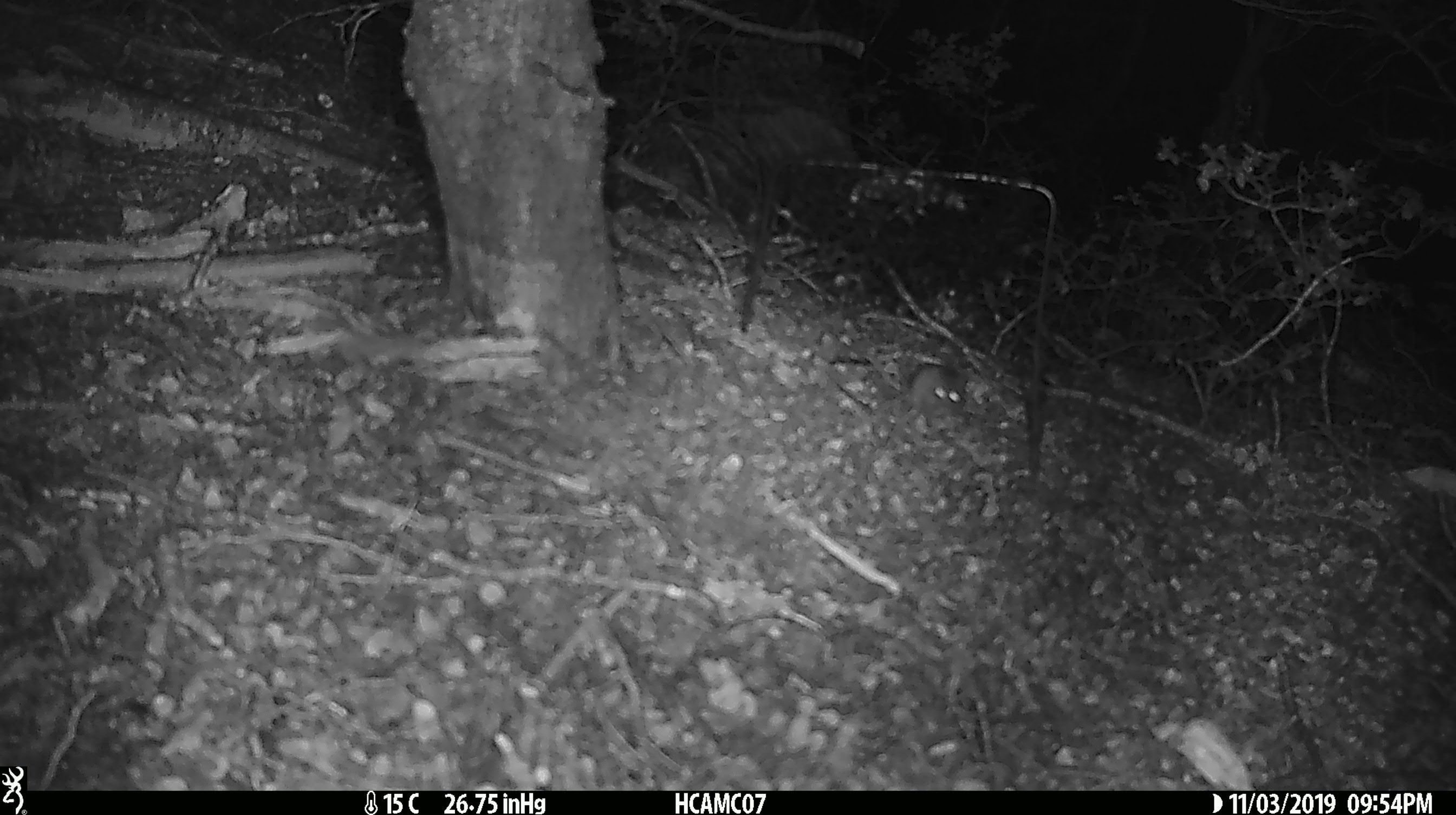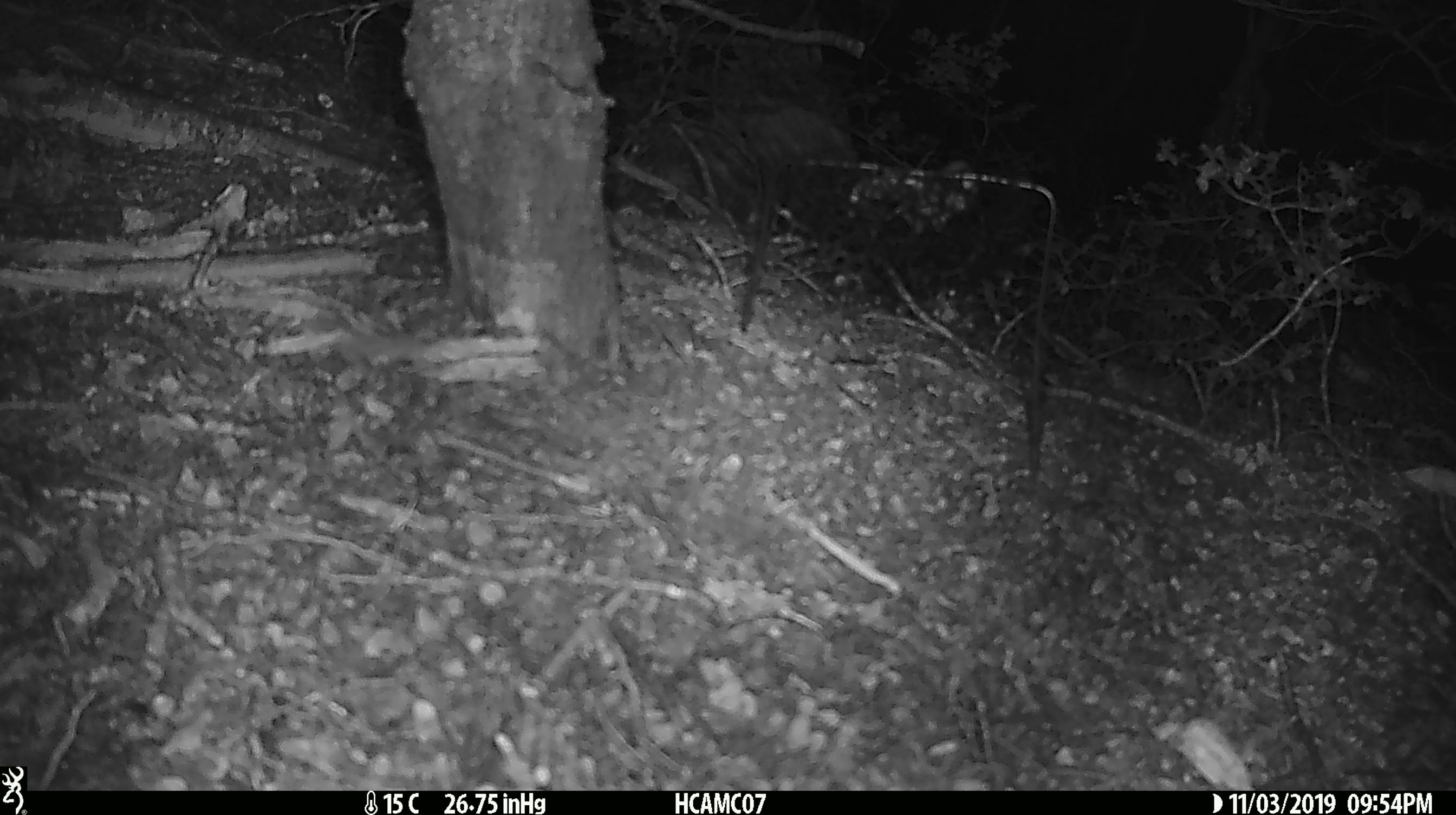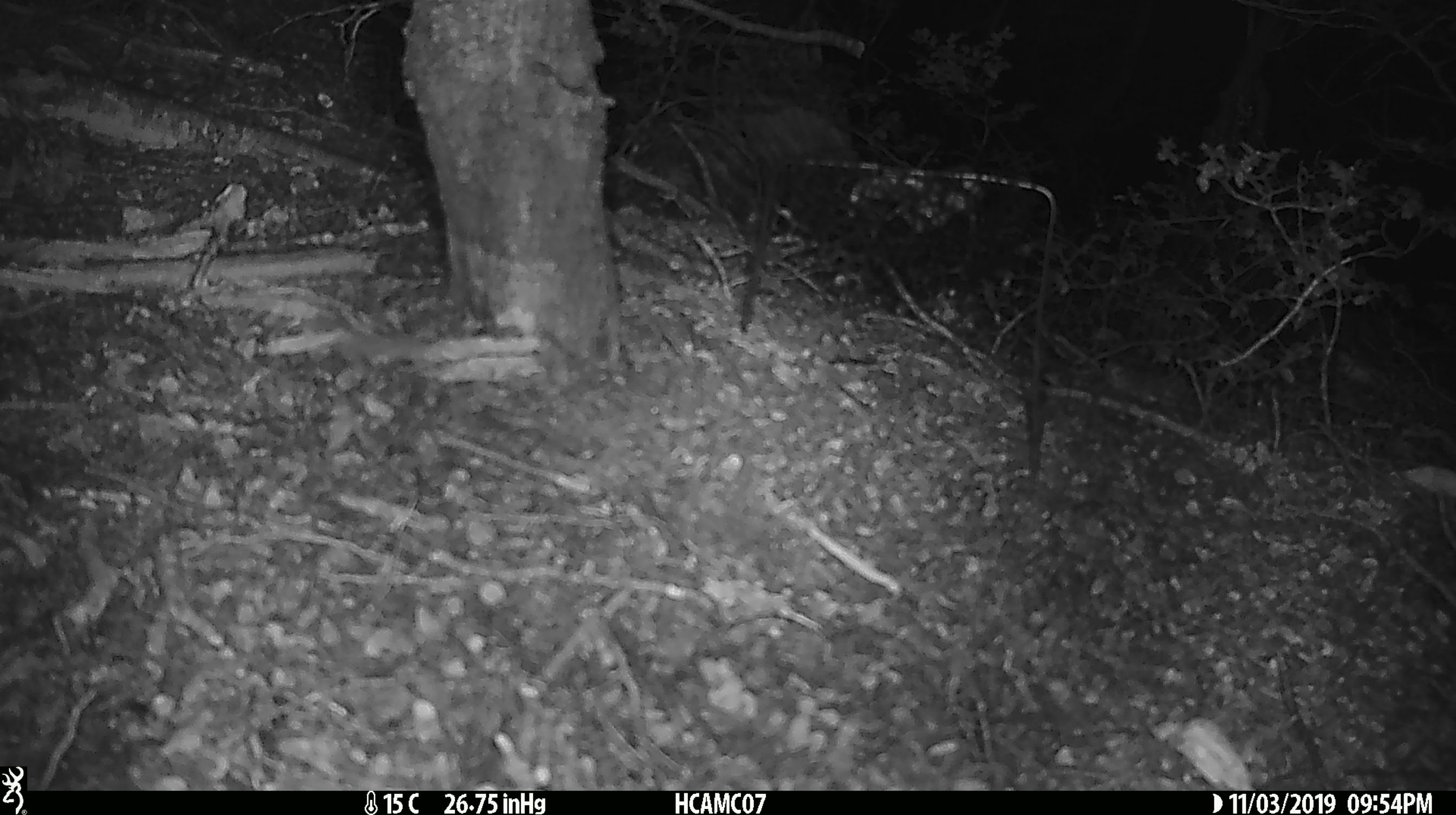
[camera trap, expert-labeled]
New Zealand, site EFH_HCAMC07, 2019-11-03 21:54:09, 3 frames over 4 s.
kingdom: Animalia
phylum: Chordata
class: Mammalia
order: Rodentia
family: Muridae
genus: Mus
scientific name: Mus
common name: mouse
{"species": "mouse (Mus)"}